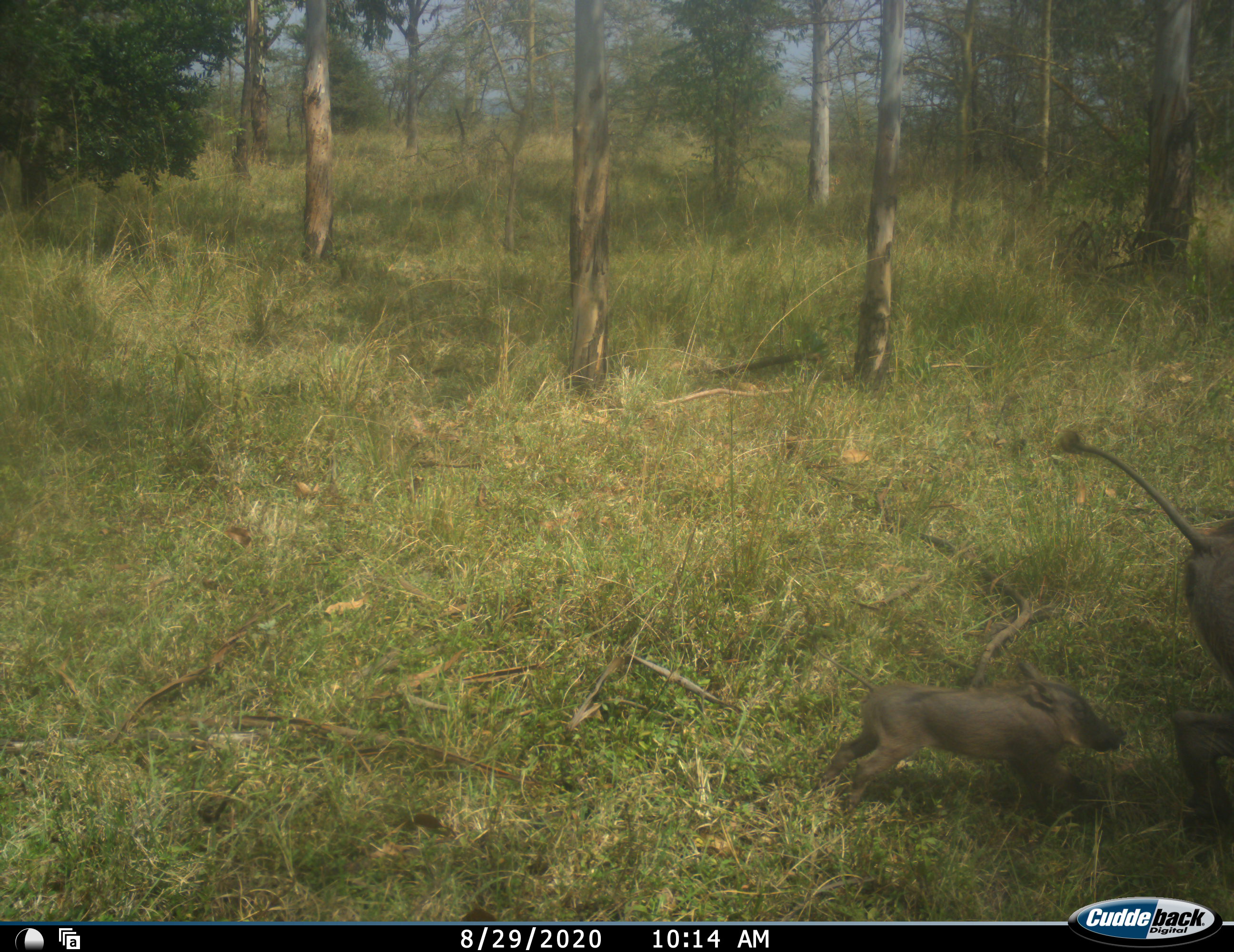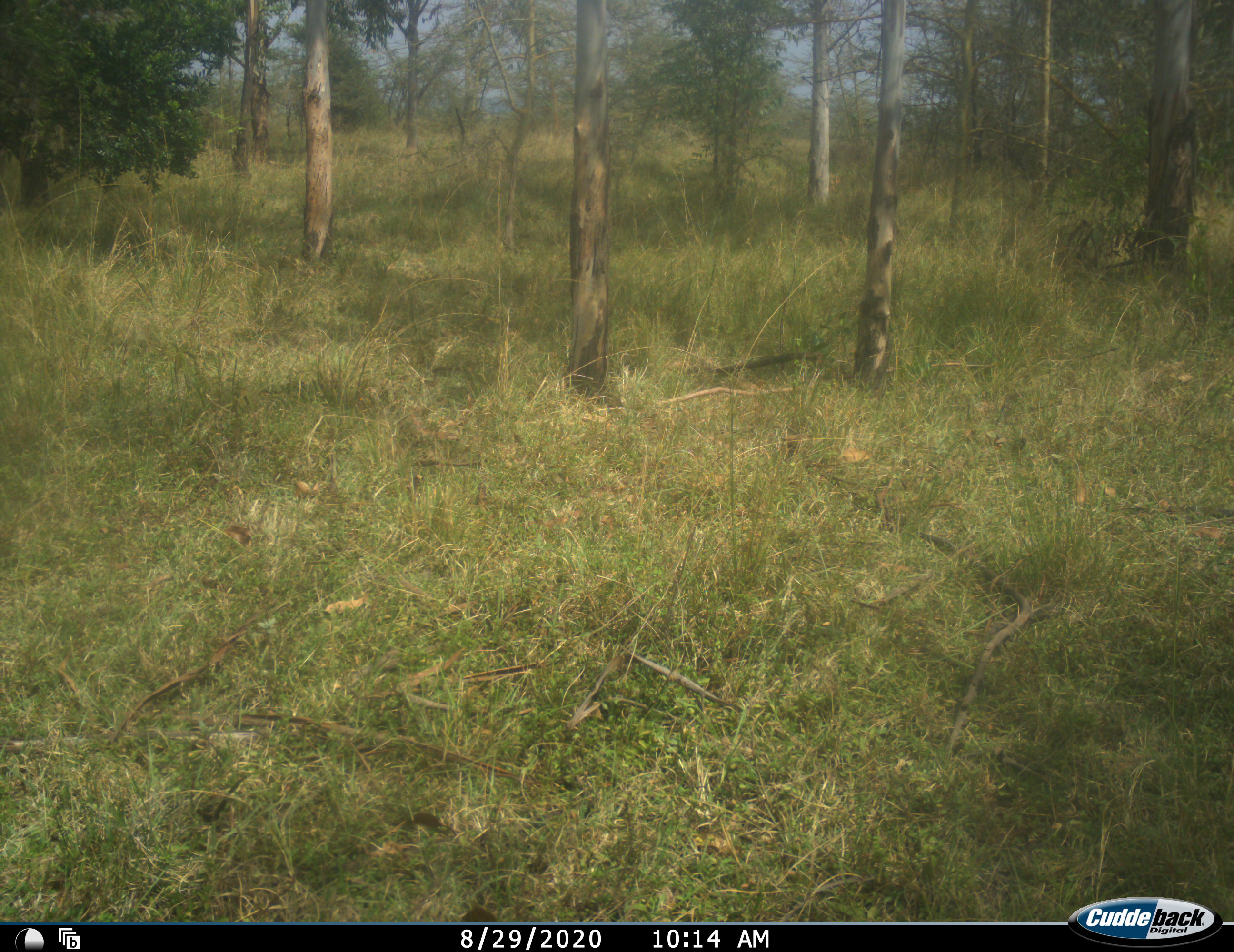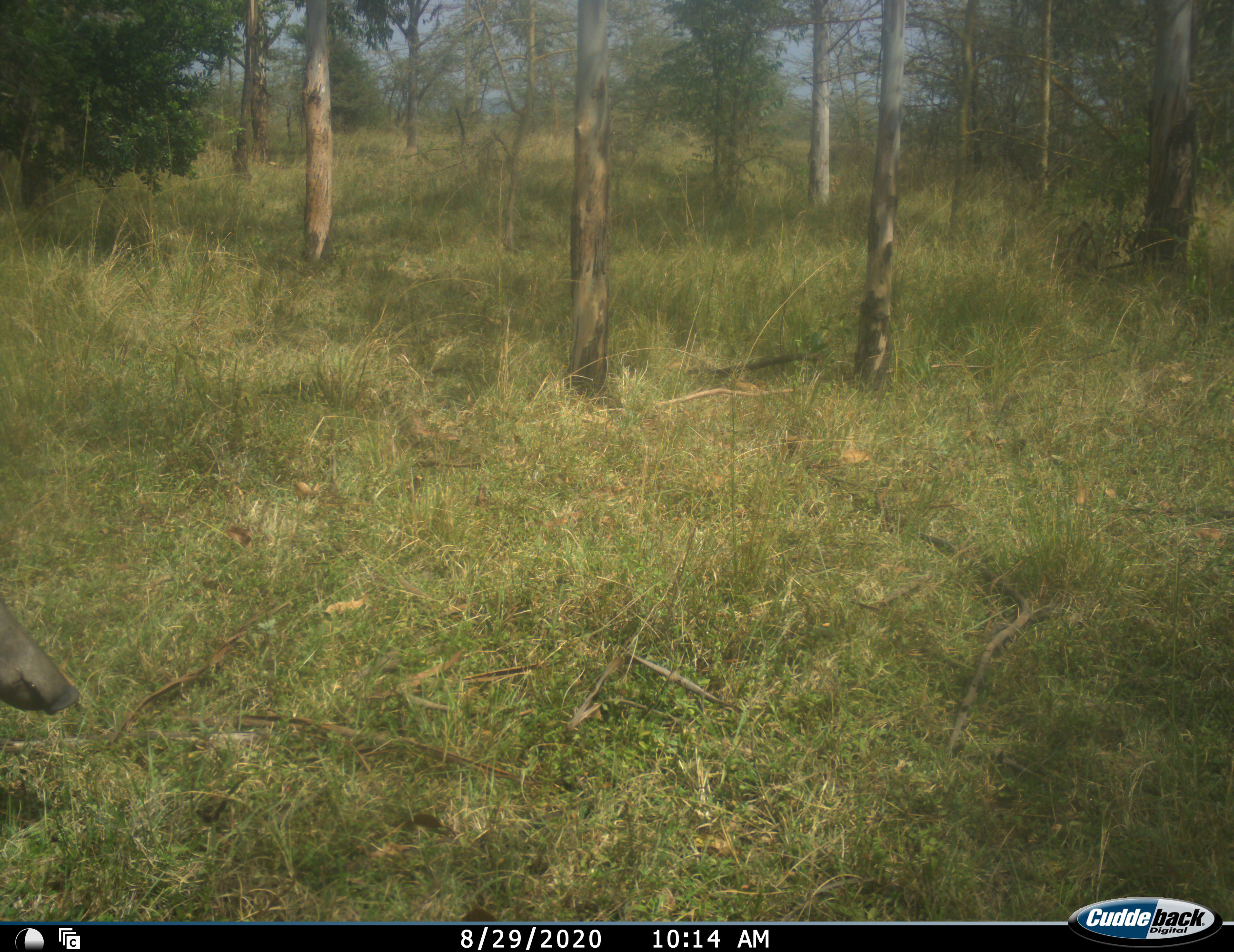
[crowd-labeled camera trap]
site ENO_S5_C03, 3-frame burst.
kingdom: Animalia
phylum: Chordata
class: Mammalia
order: Artiodactyla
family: Suidae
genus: Phacochoerus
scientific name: Phacochoerus africanus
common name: warthog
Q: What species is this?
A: Warthog (Phacochoerus africanus).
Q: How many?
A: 3.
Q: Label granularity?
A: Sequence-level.